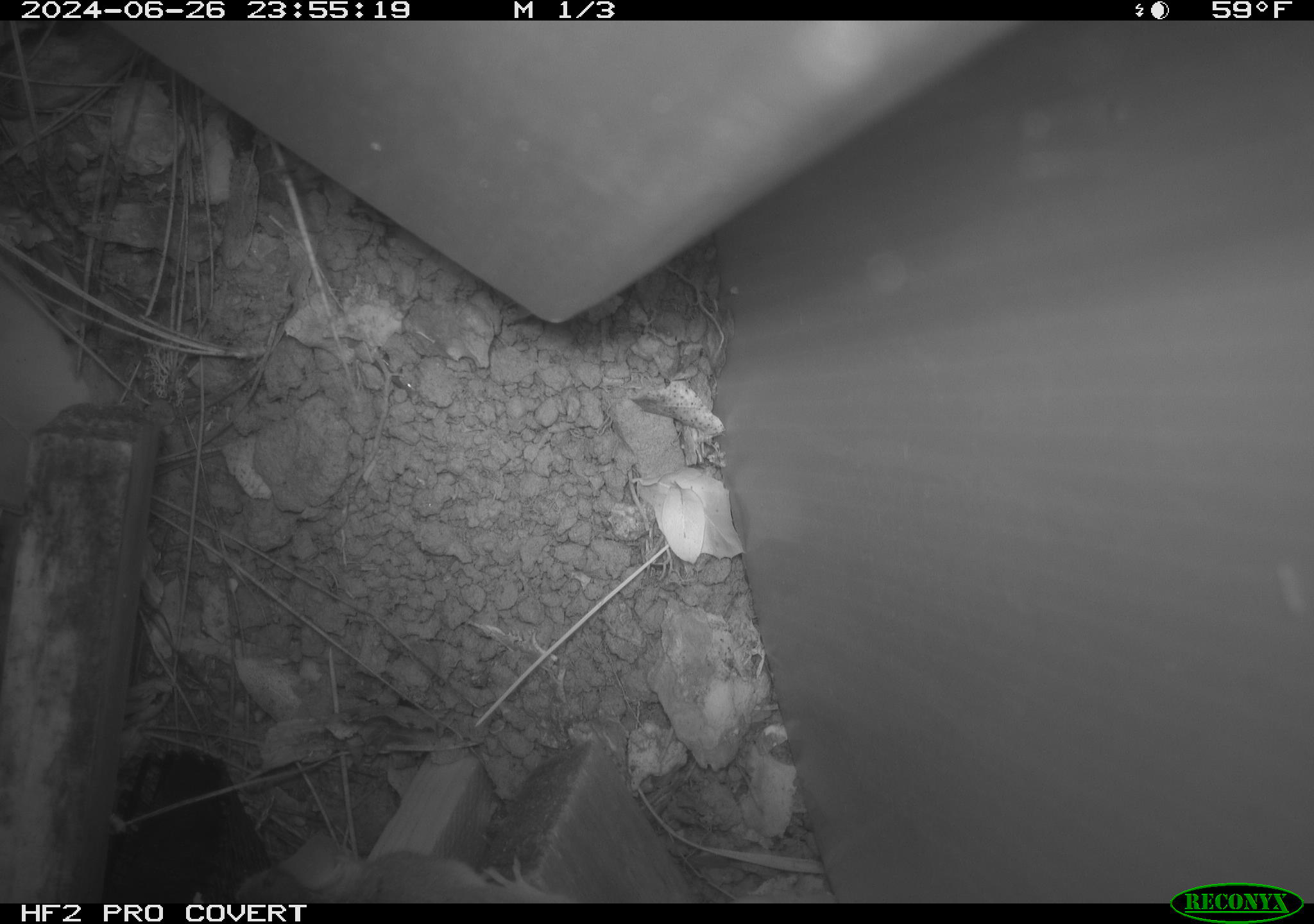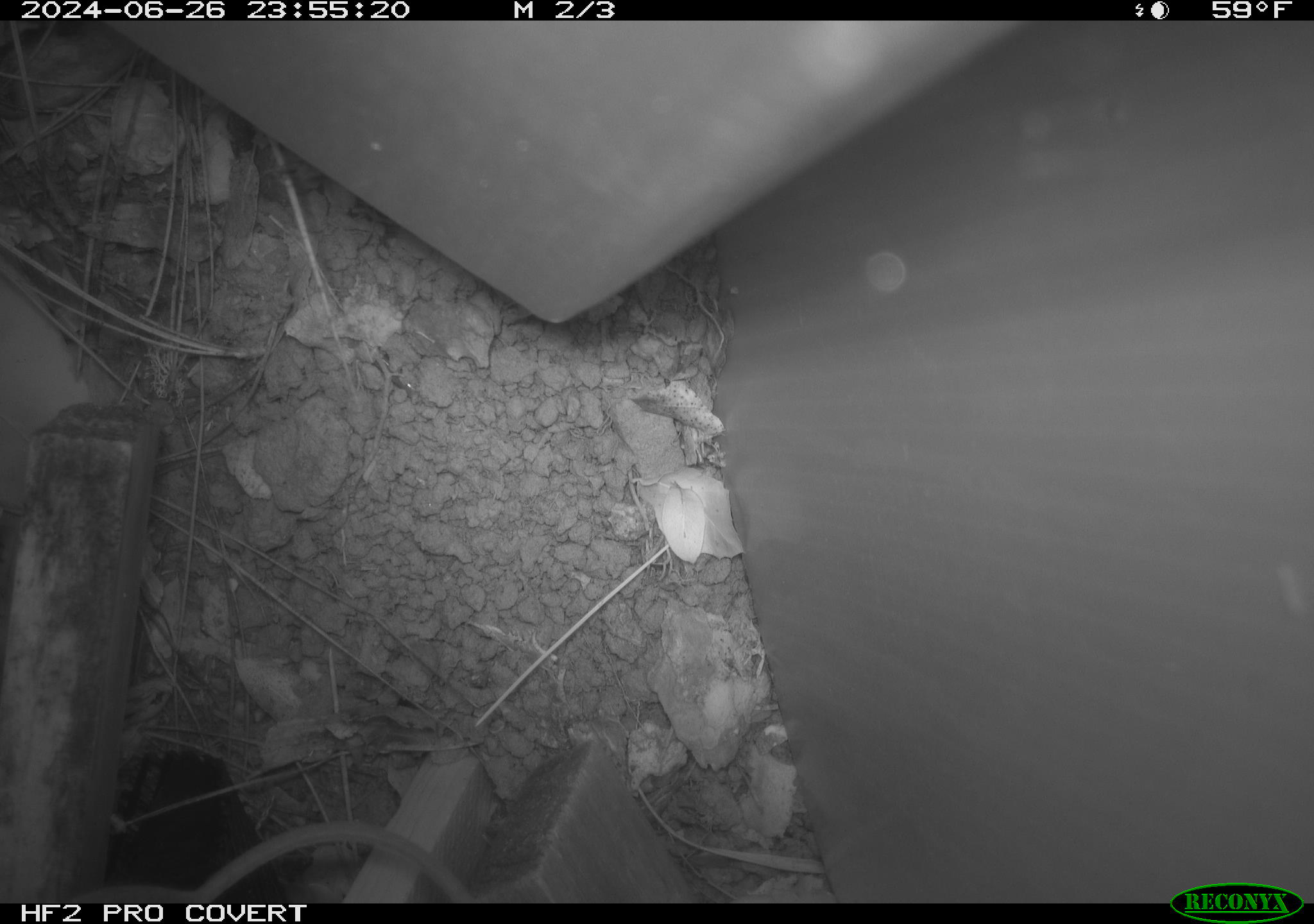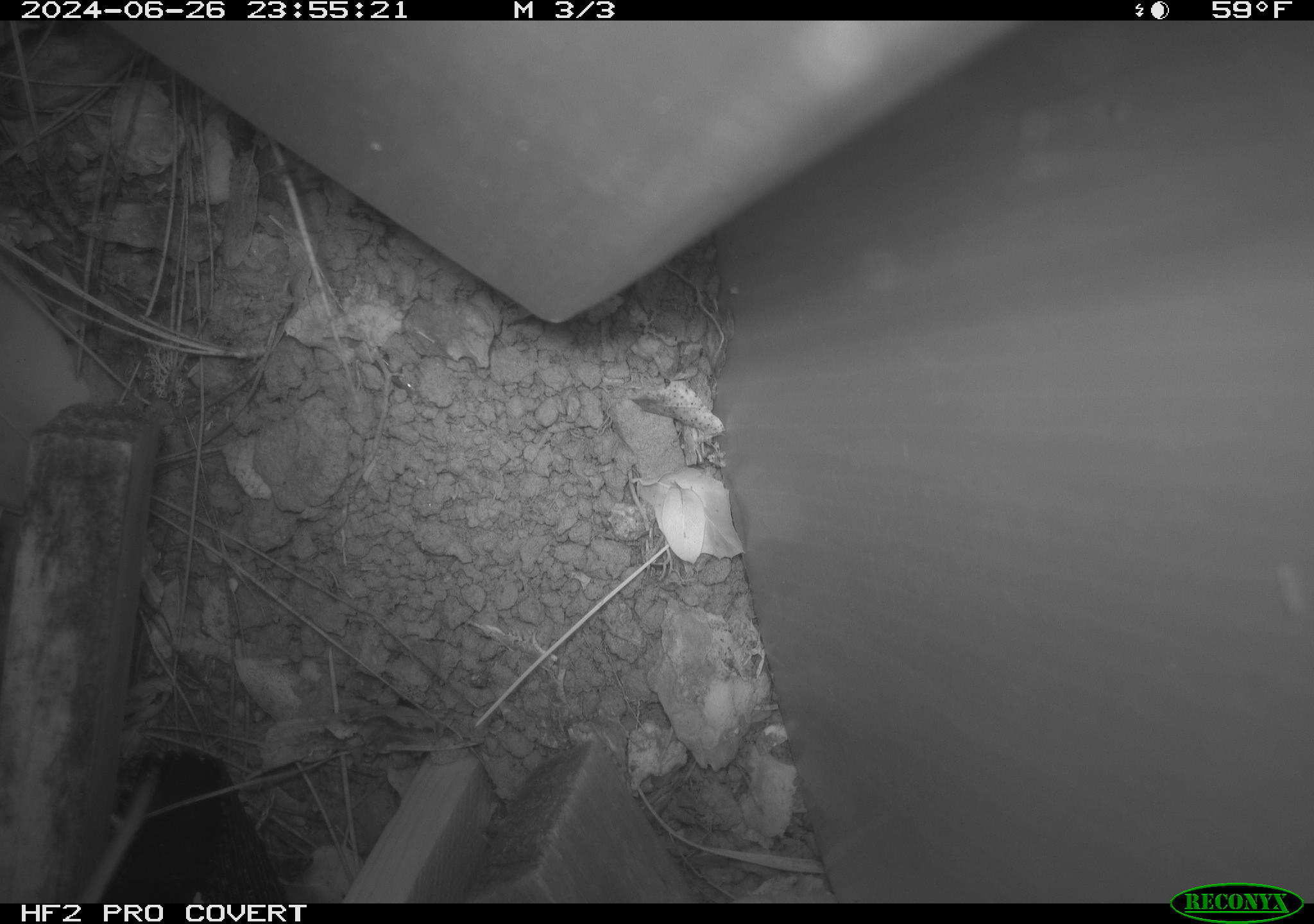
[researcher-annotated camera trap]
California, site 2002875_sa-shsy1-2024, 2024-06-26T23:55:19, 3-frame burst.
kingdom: Animalia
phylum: Chordata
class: Mammalia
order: Rodentia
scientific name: Rodentia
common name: rodent